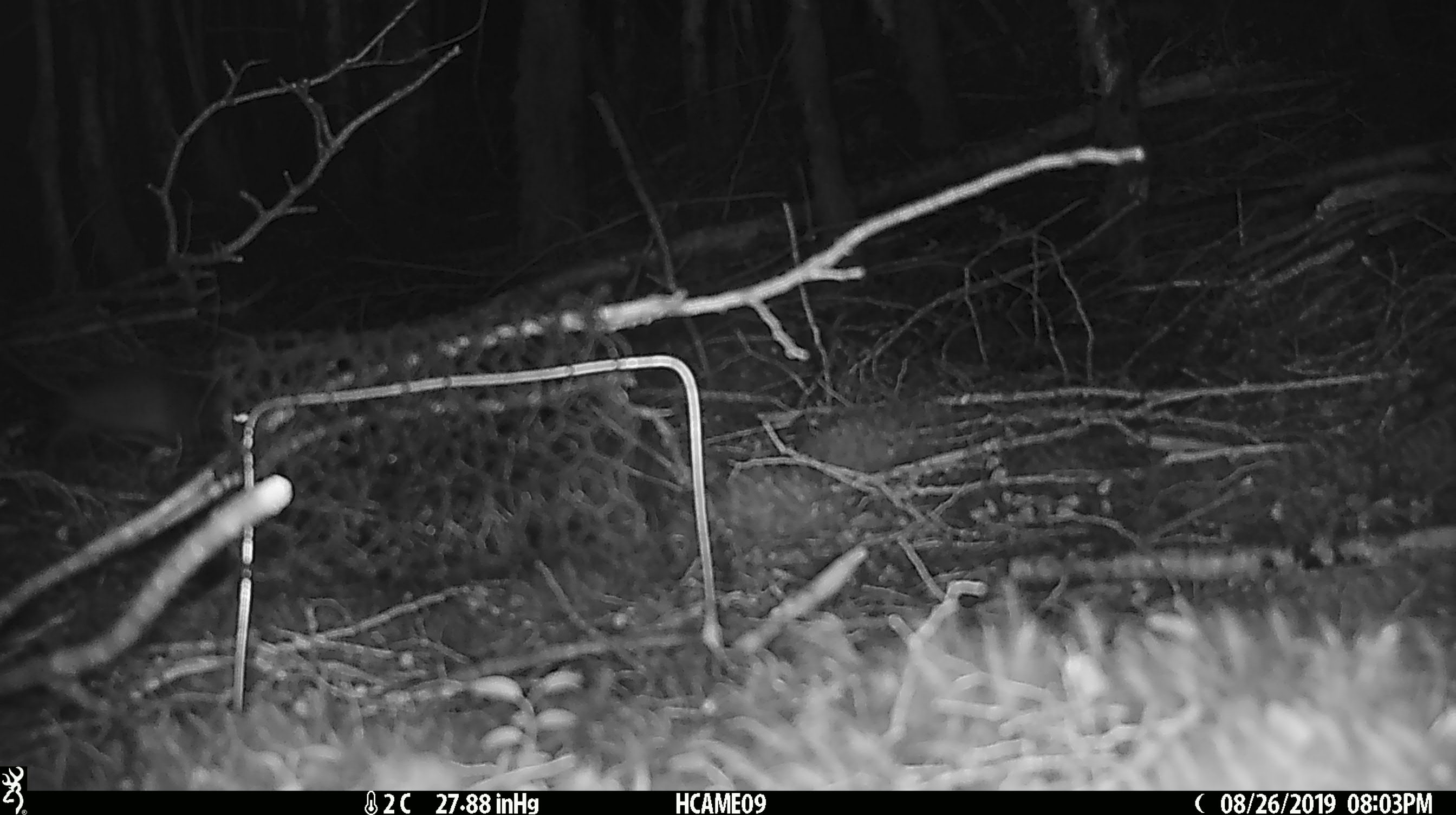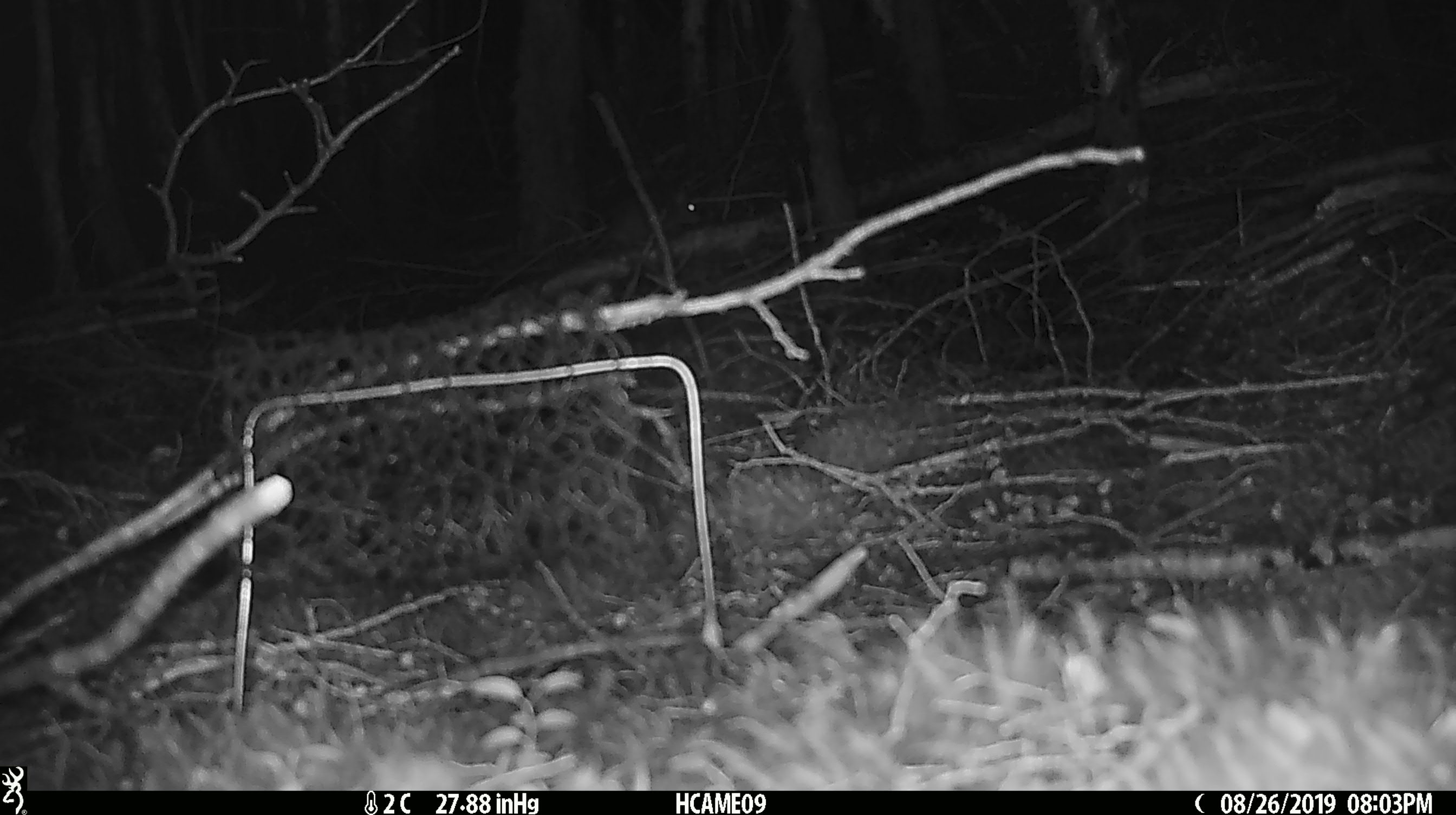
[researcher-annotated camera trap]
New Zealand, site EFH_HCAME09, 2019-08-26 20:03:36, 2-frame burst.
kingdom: Animalia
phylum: Chordata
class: Mammalia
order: Rodentia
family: Muridae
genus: Rattus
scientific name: Rattus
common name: rat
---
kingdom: Animalia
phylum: Chordata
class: Mammalia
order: Rodentia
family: Muridae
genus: Mus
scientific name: Mus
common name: mouse